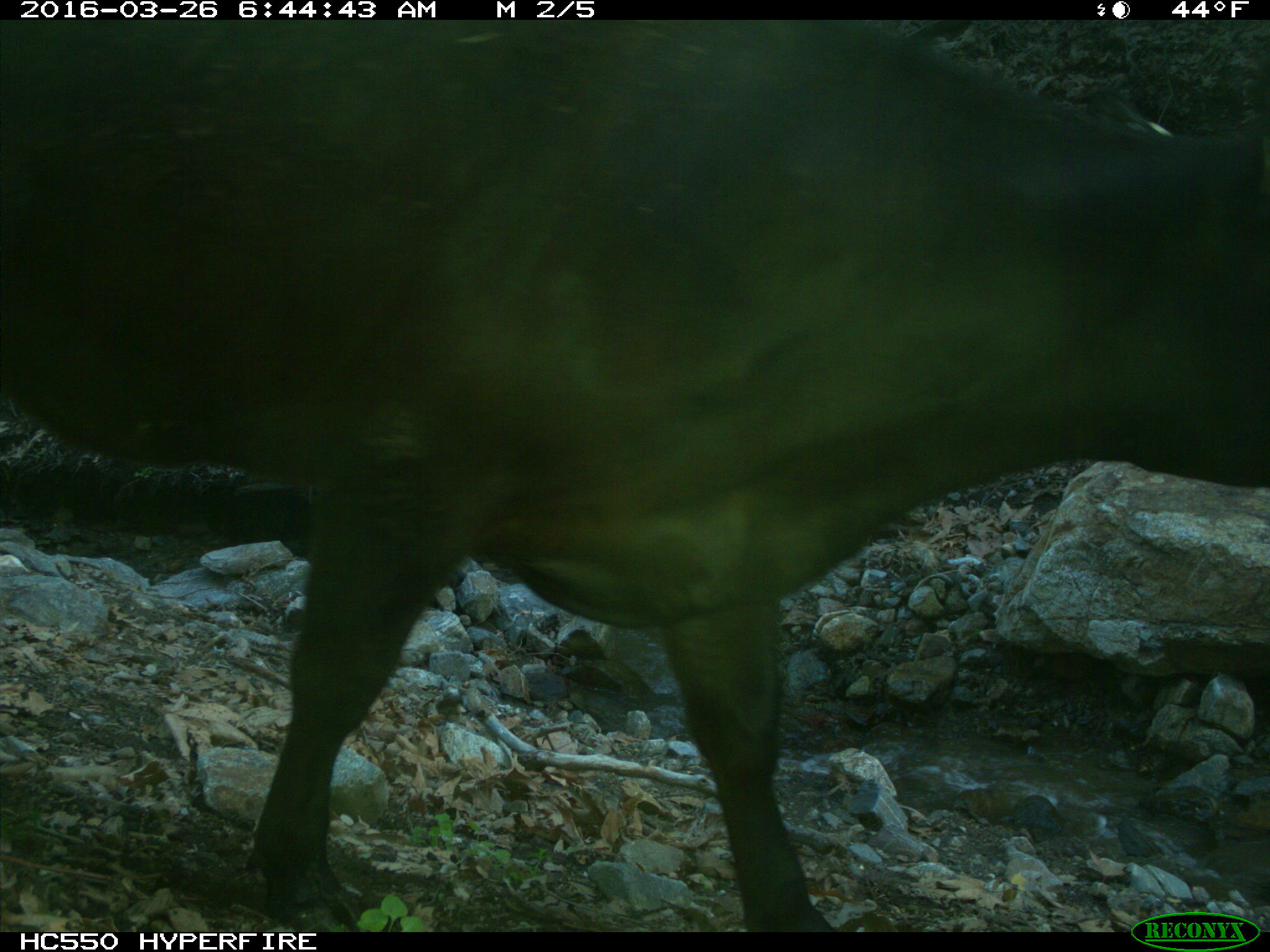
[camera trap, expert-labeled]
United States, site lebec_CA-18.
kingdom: Animalia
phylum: Chordata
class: Mammalia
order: Artiodactyla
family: Bovidae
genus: Bos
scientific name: Bos taurus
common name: domestic cow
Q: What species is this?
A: Bos taurus (domestic cow).